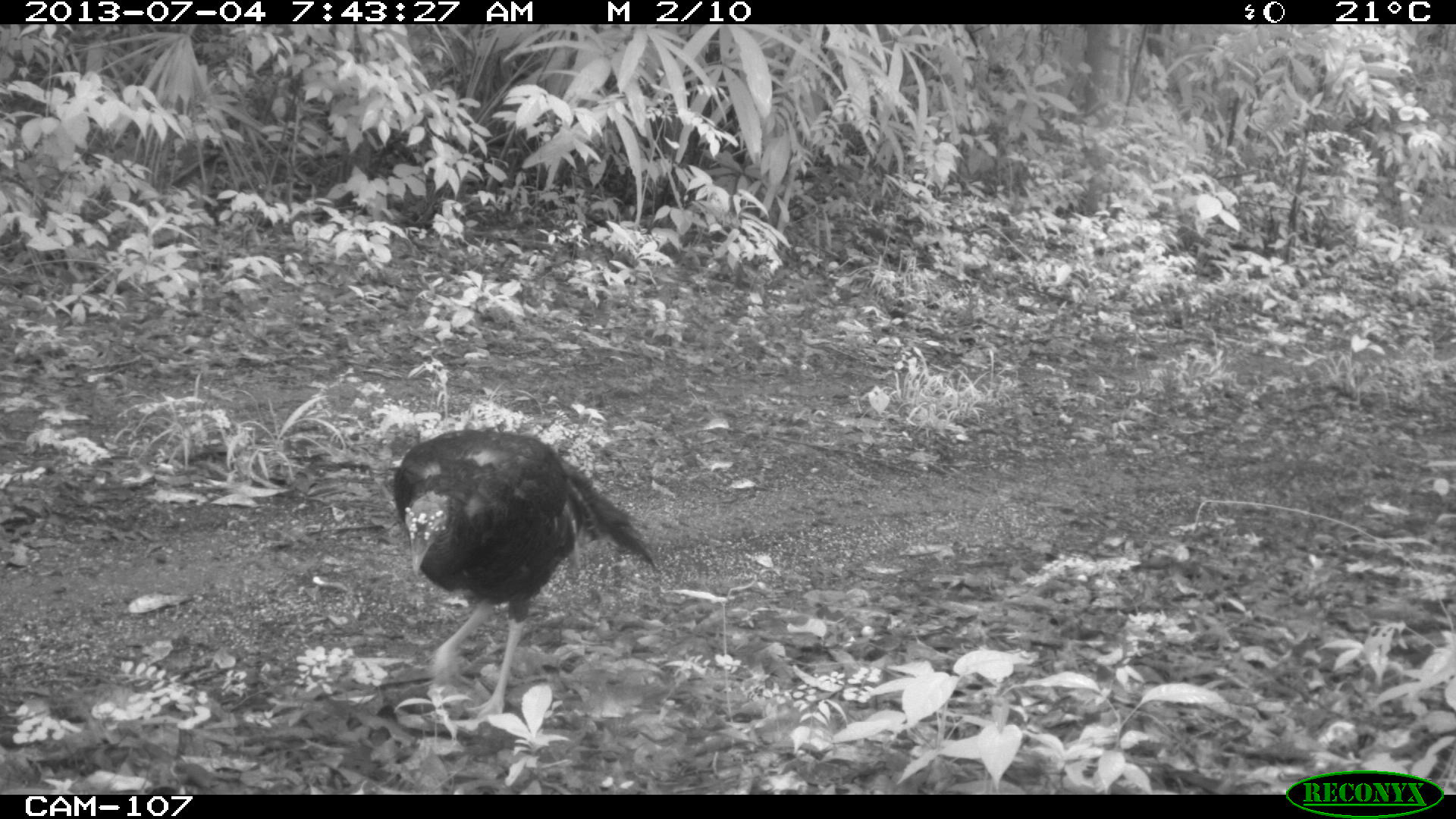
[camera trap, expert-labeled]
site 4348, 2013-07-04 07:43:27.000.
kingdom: Animalia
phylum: Chordata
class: Aves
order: Galliformes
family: Phasianidae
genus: Meleagris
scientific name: Meleagris ocellata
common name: ocellated turkey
Meleagris ocellata (ocellated turkey), count 1, sex female.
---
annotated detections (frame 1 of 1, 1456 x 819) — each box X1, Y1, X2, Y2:
meleagris ocellata: 389, 428, 660, 719